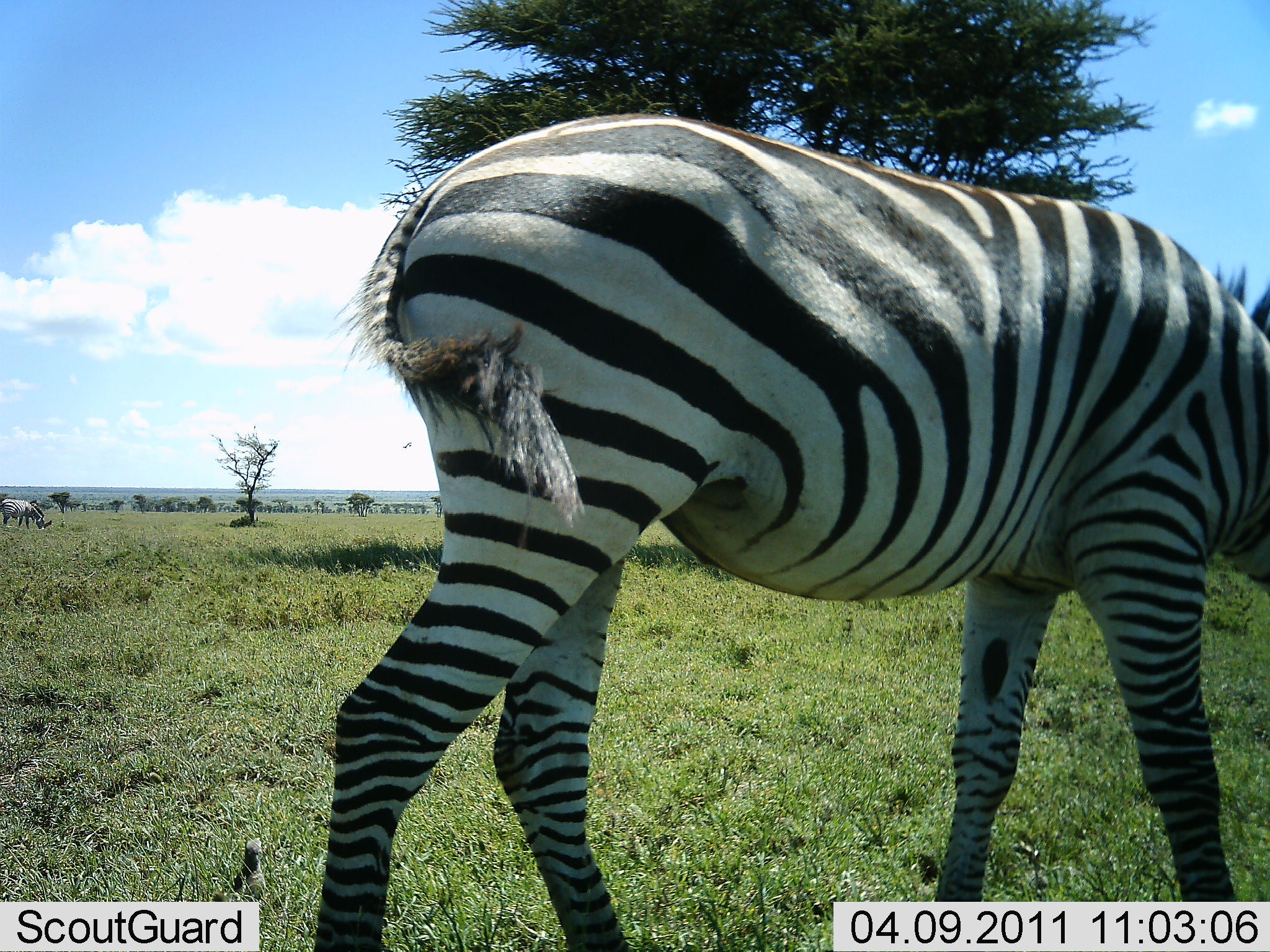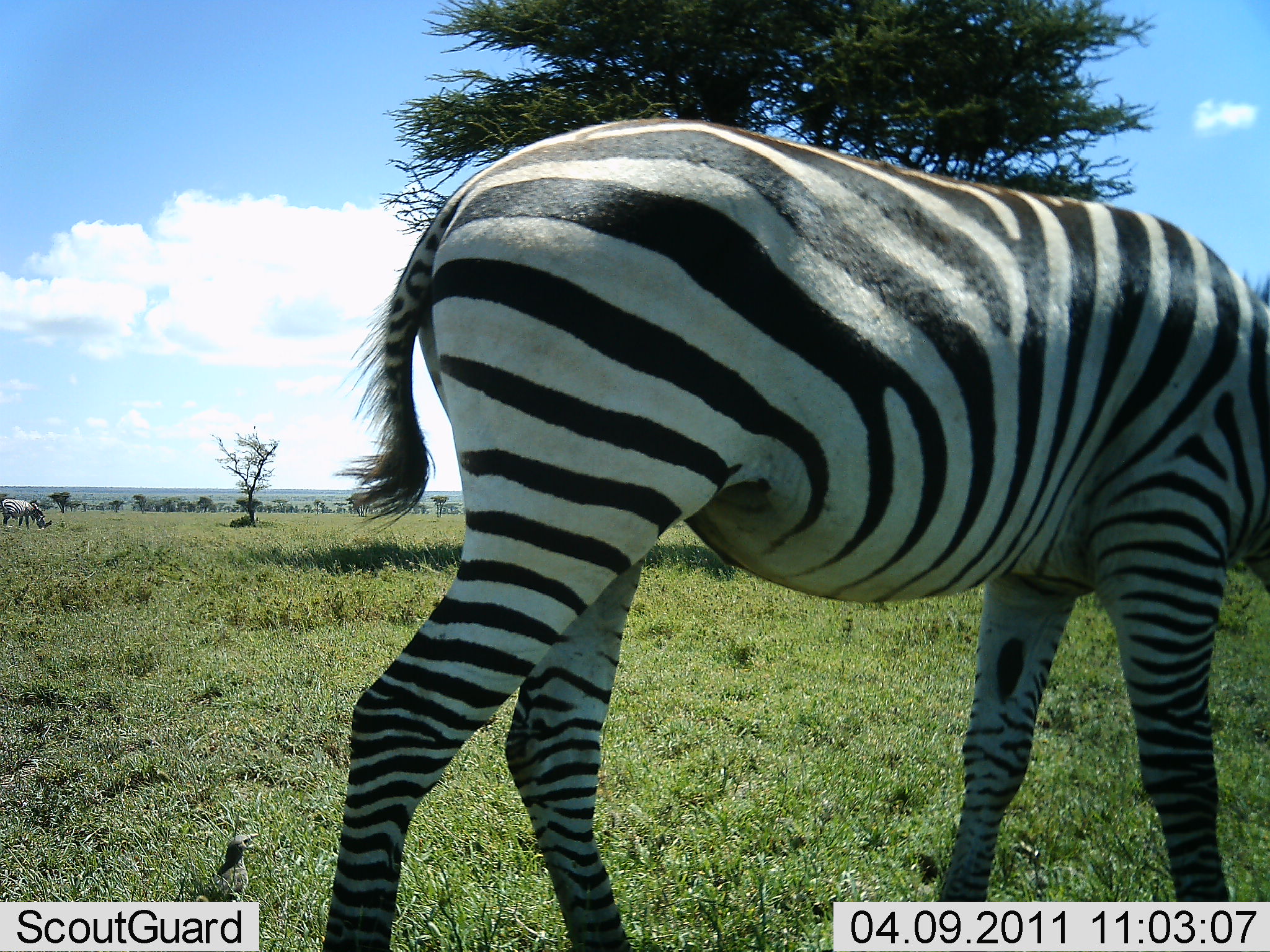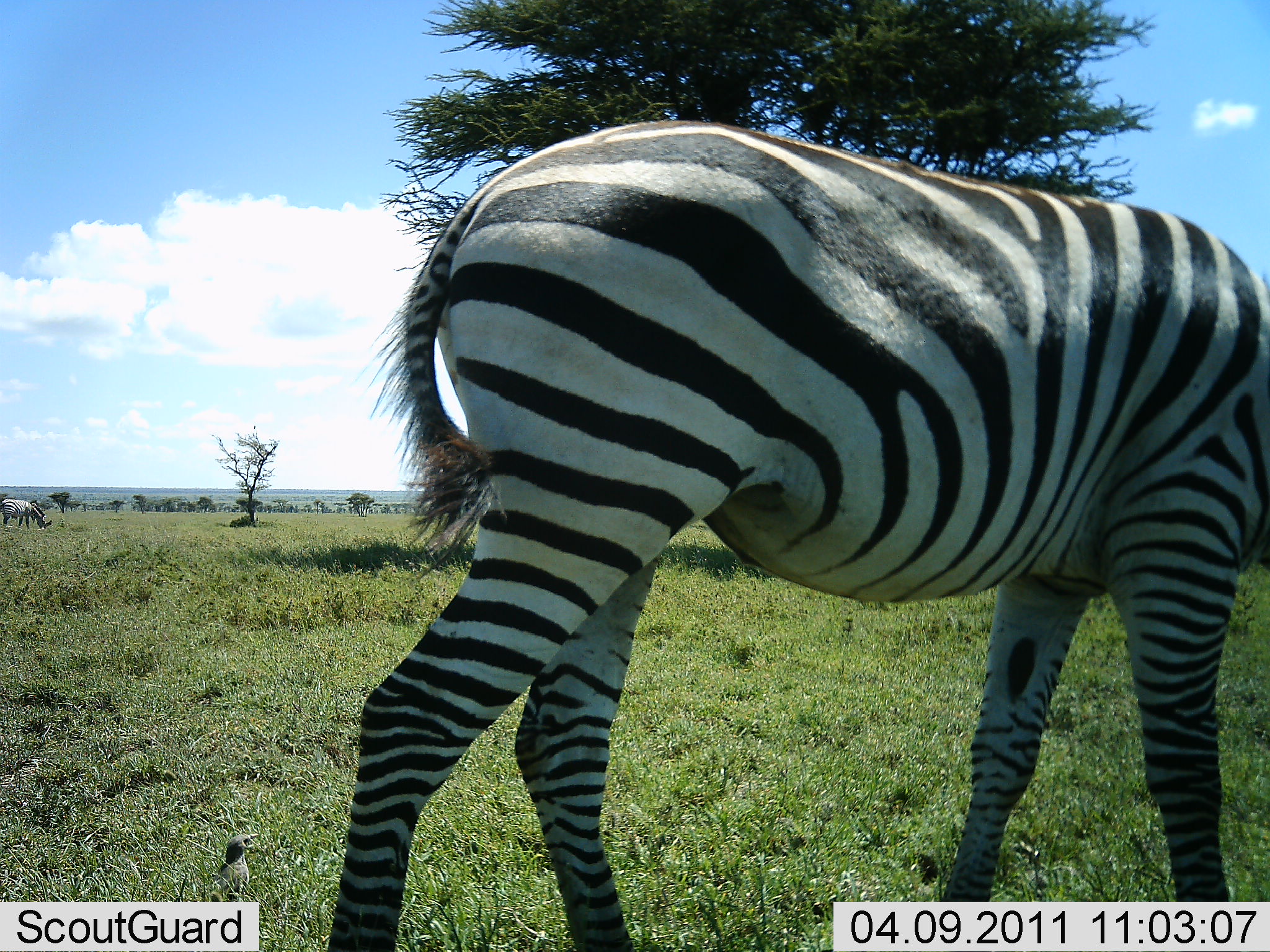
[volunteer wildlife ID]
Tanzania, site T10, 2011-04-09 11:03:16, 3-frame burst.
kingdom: Animalia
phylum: Chordata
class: Mammalia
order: Perissodactyla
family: Equidae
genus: Equus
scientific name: Equus quagga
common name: plains zebra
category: zebra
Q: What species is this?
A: Zebra (plains zebra) (Equus quagga).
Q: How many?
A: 1.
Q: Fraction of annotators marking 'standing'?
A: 42%.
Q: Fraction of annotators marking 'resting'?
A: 0%.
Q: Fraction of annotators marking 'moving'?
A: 17%.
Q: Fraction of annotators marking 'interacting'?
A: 0%.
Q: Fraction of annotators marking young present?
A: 0%.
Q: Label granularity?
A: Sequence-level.